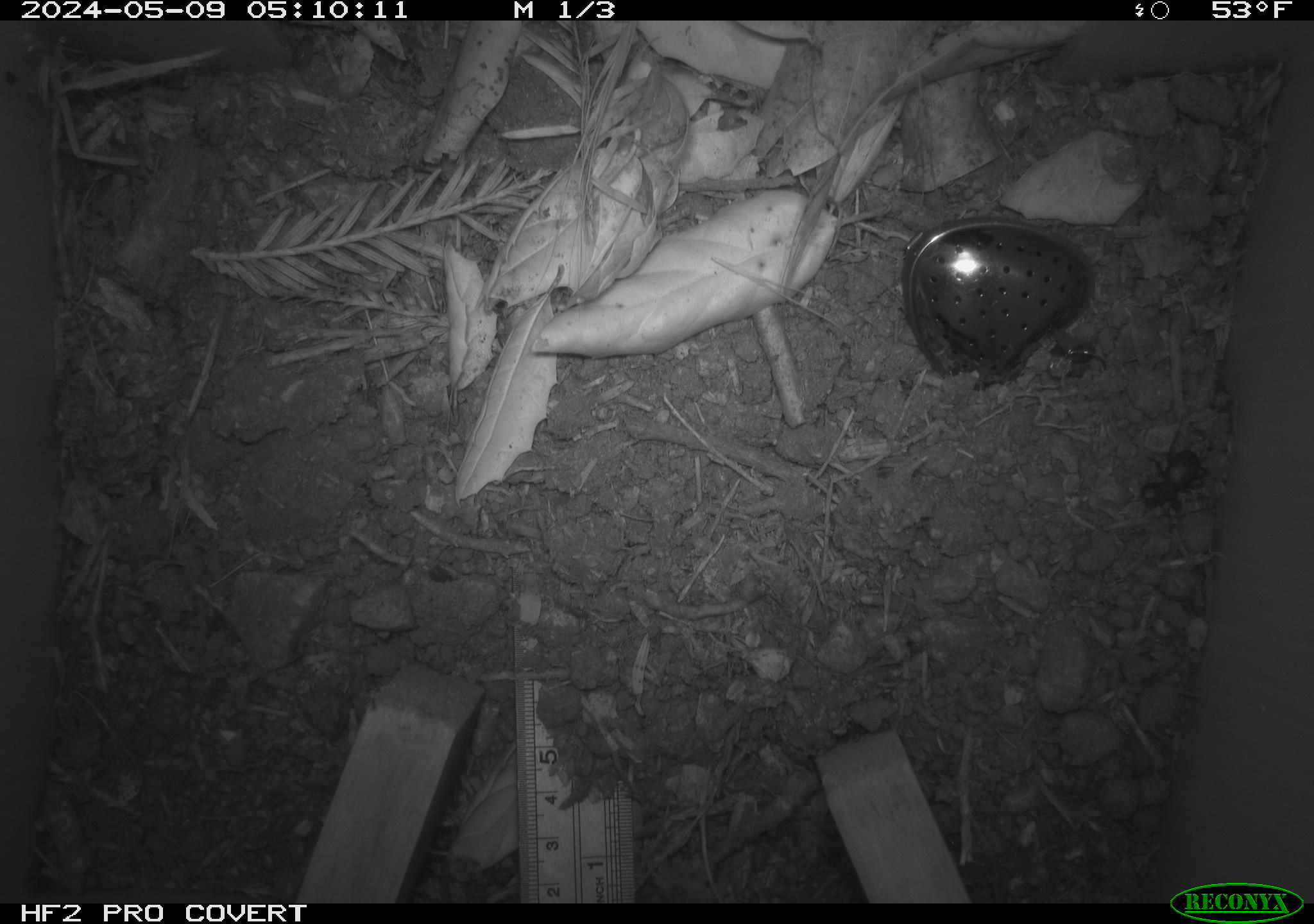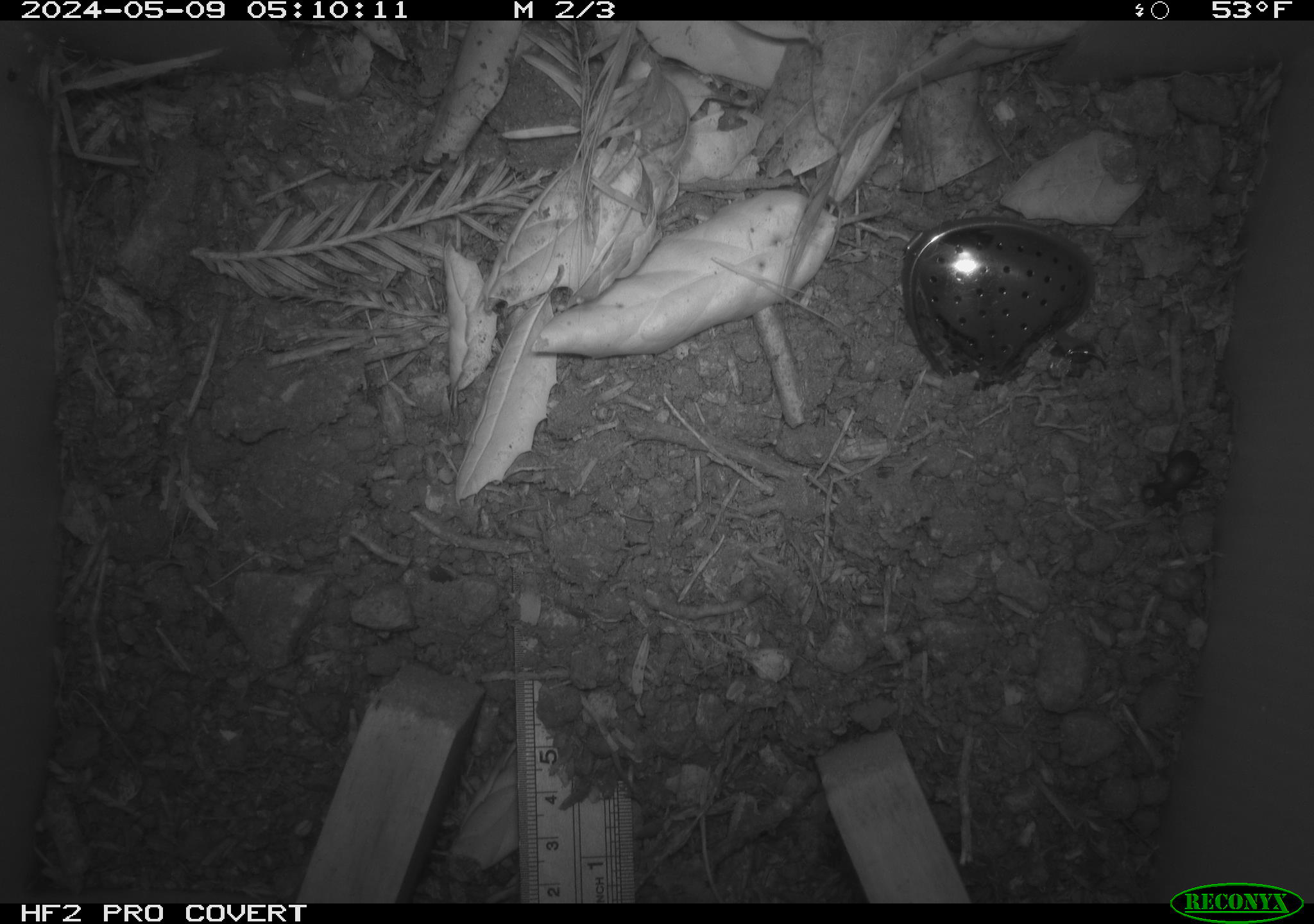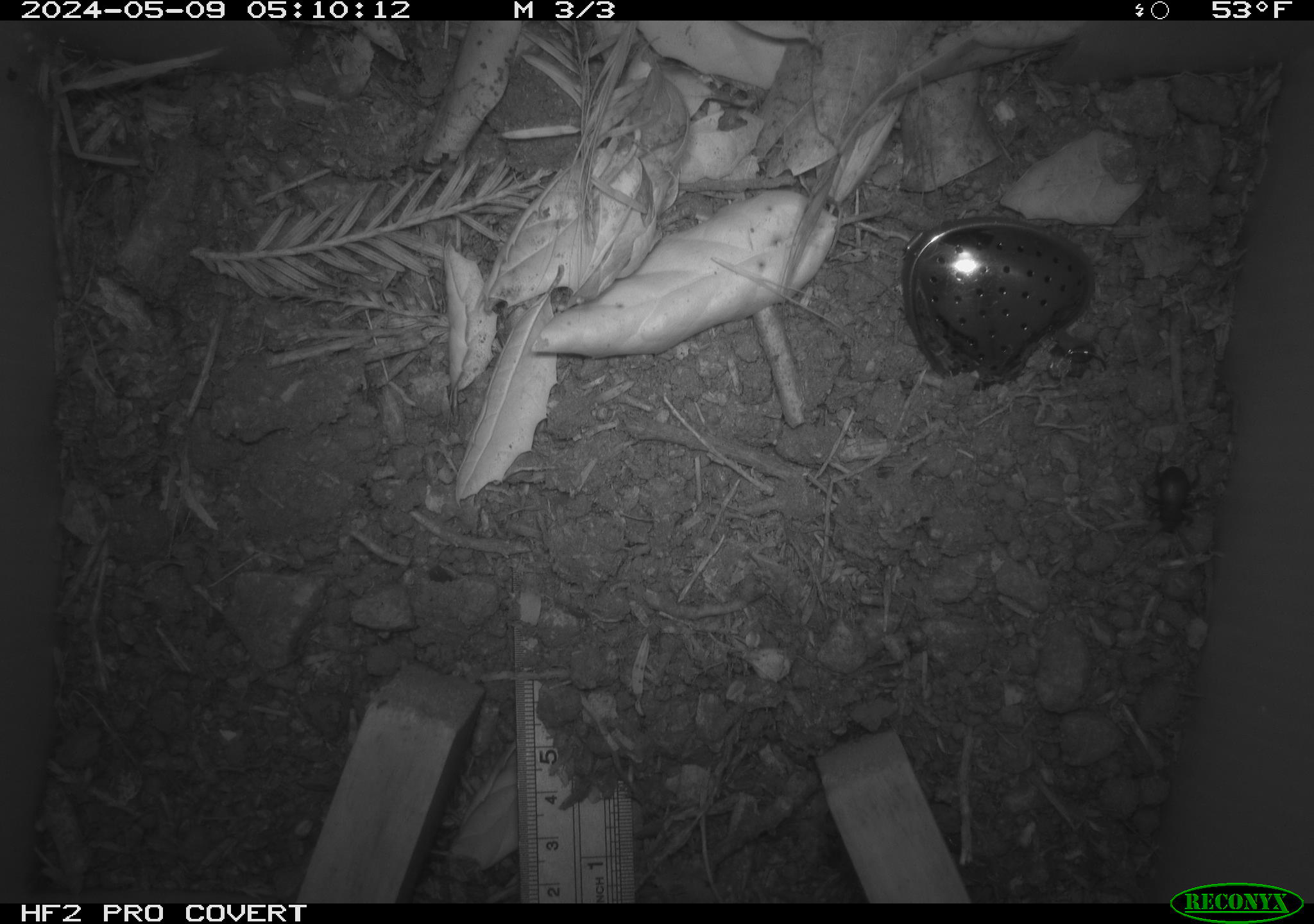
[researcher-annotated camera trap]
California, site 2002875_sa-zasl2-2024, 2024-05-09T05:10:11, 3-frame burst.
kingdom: Animalia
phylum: Arthropoda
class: Insecta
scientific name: Insecta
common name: insect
Insect (Insecta).